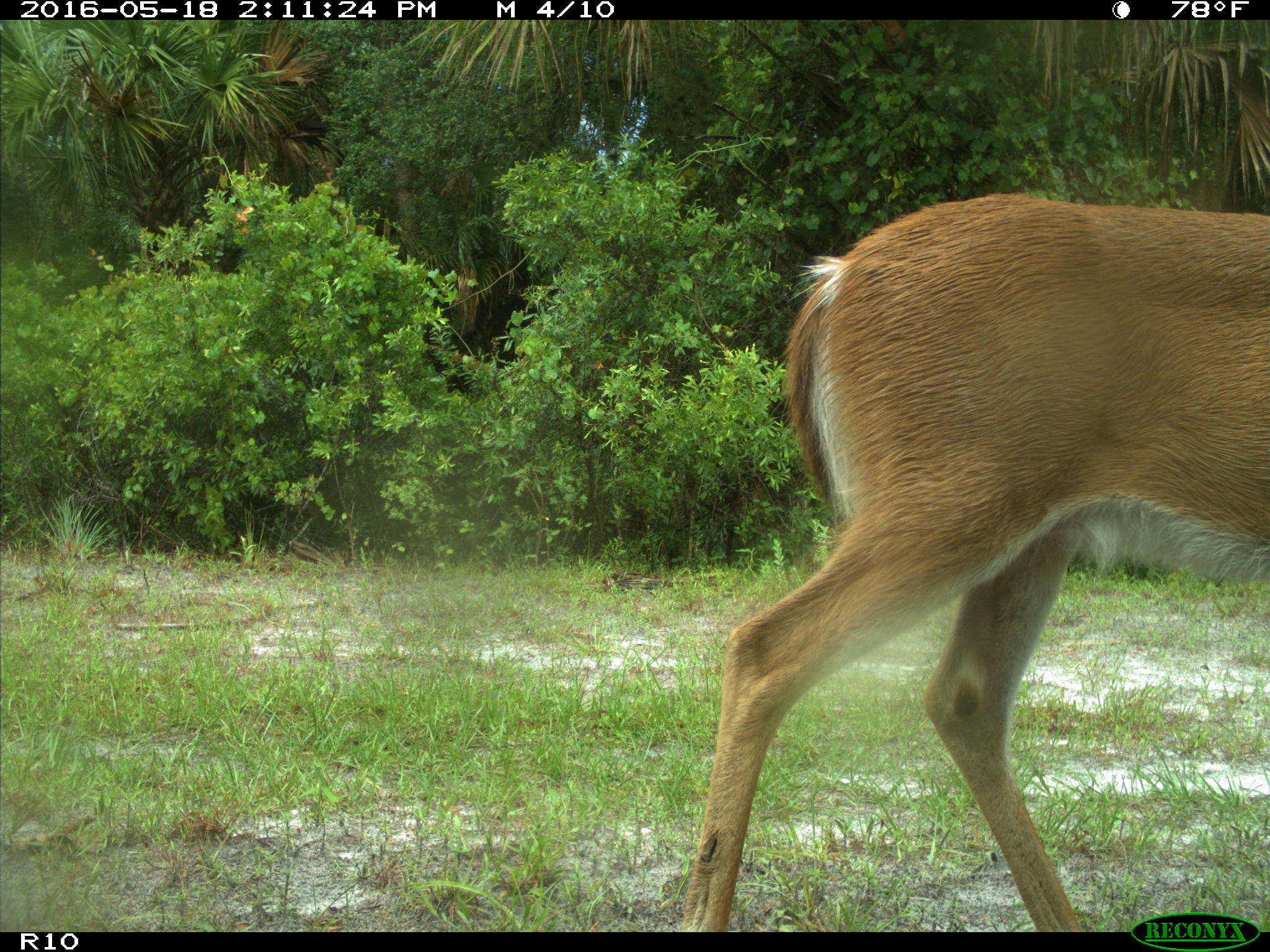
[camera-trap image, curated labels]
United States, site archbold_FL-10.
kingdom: Animalia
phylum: Chordata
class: Mammalia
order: Artiodactyla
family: Cervidae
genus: Odocoileus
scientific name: Odocoileus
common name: deer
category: unidentified deer